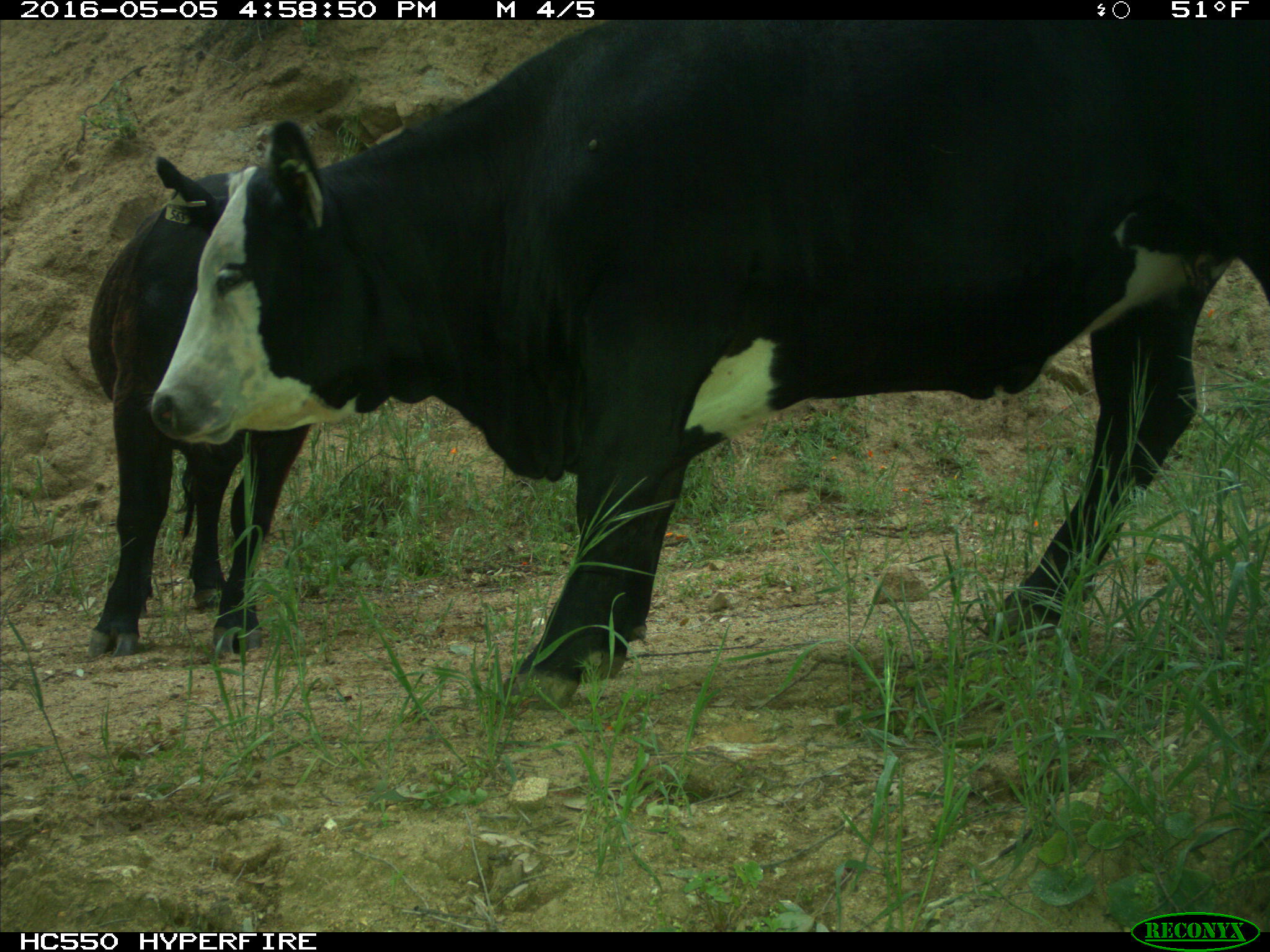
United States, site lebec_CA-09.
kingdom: Animalia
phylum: Chordata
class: Mammalia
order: Artiodactyla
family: Bovidae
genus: Bos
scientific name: Bos taurus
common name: domestic cow